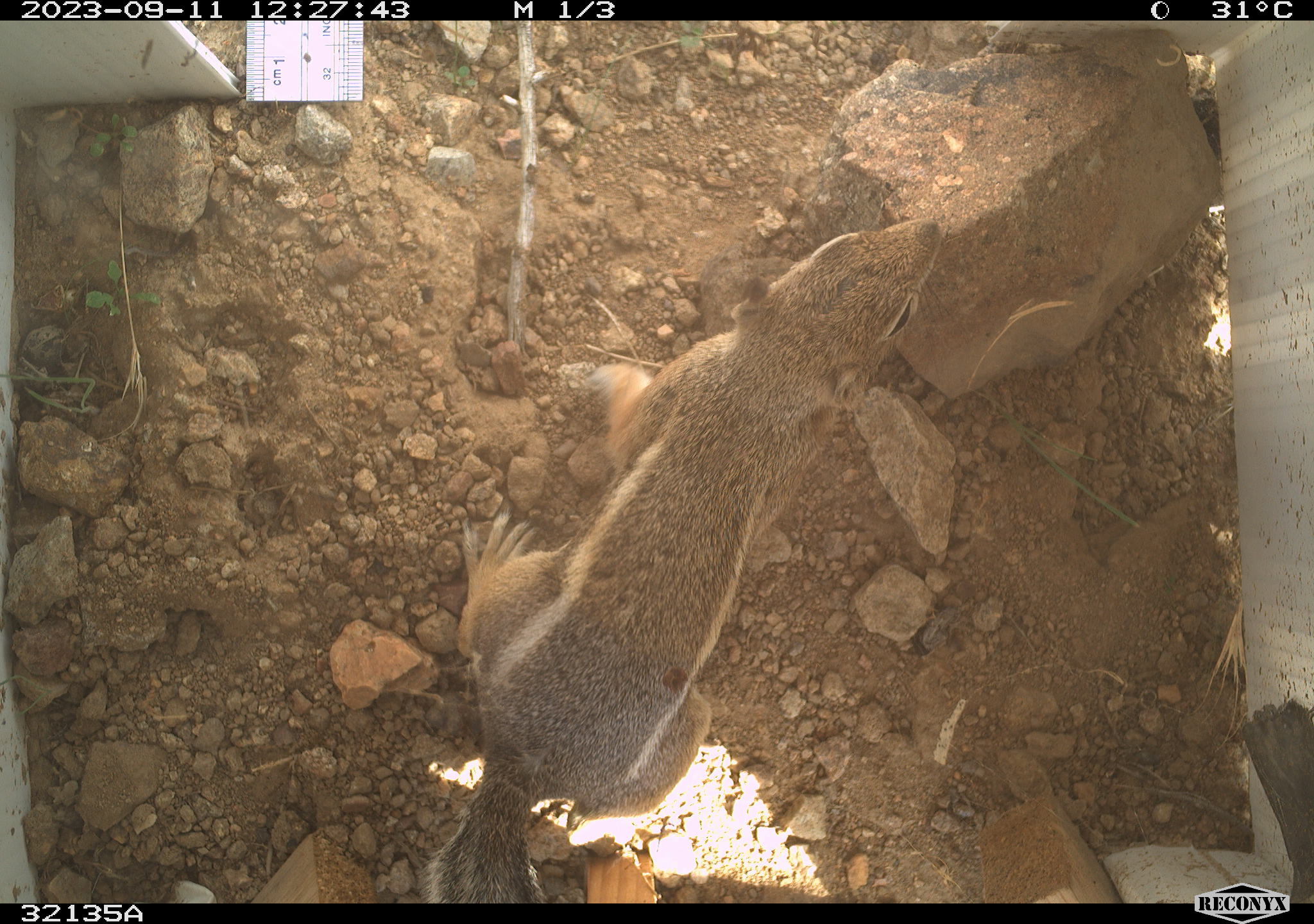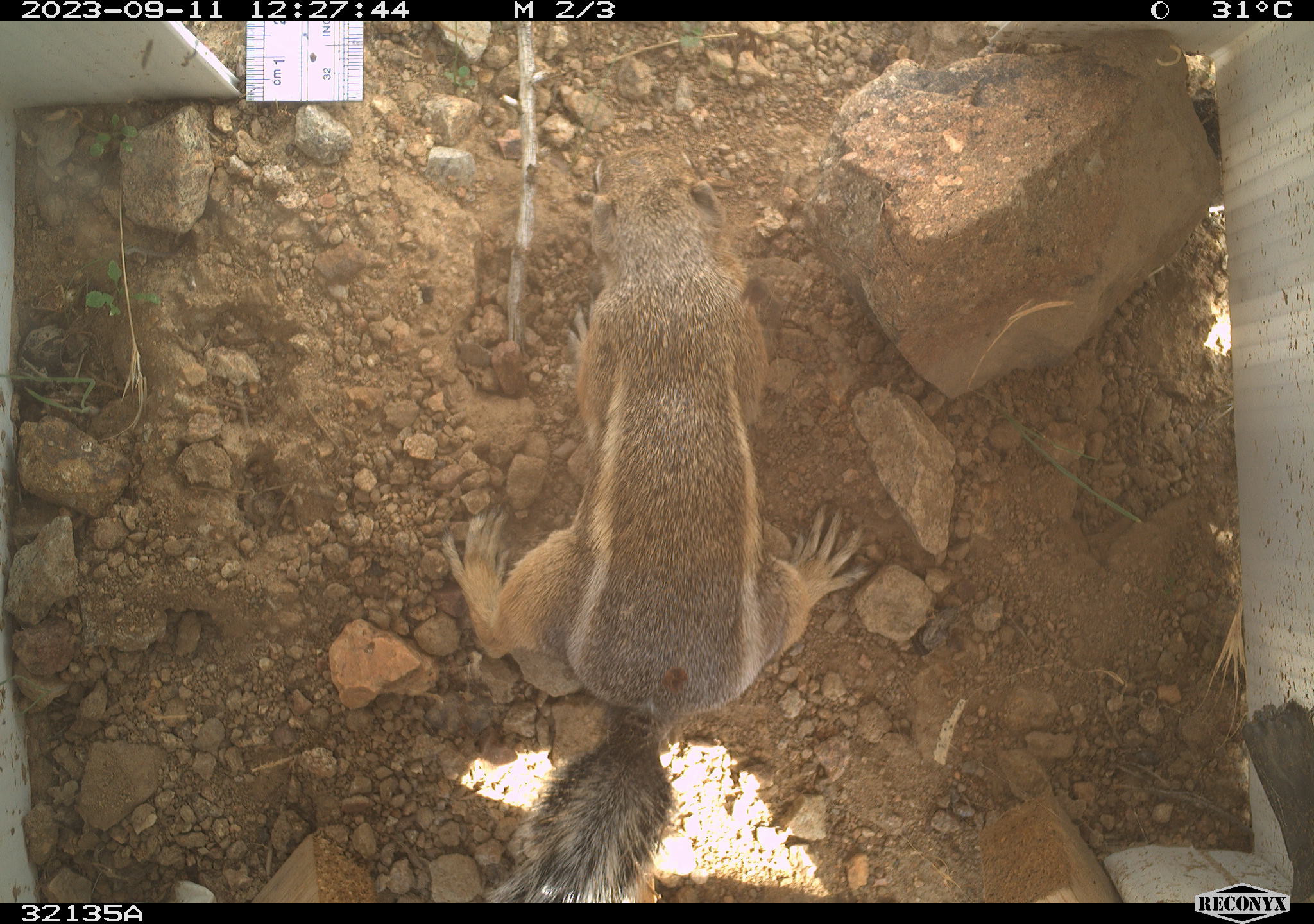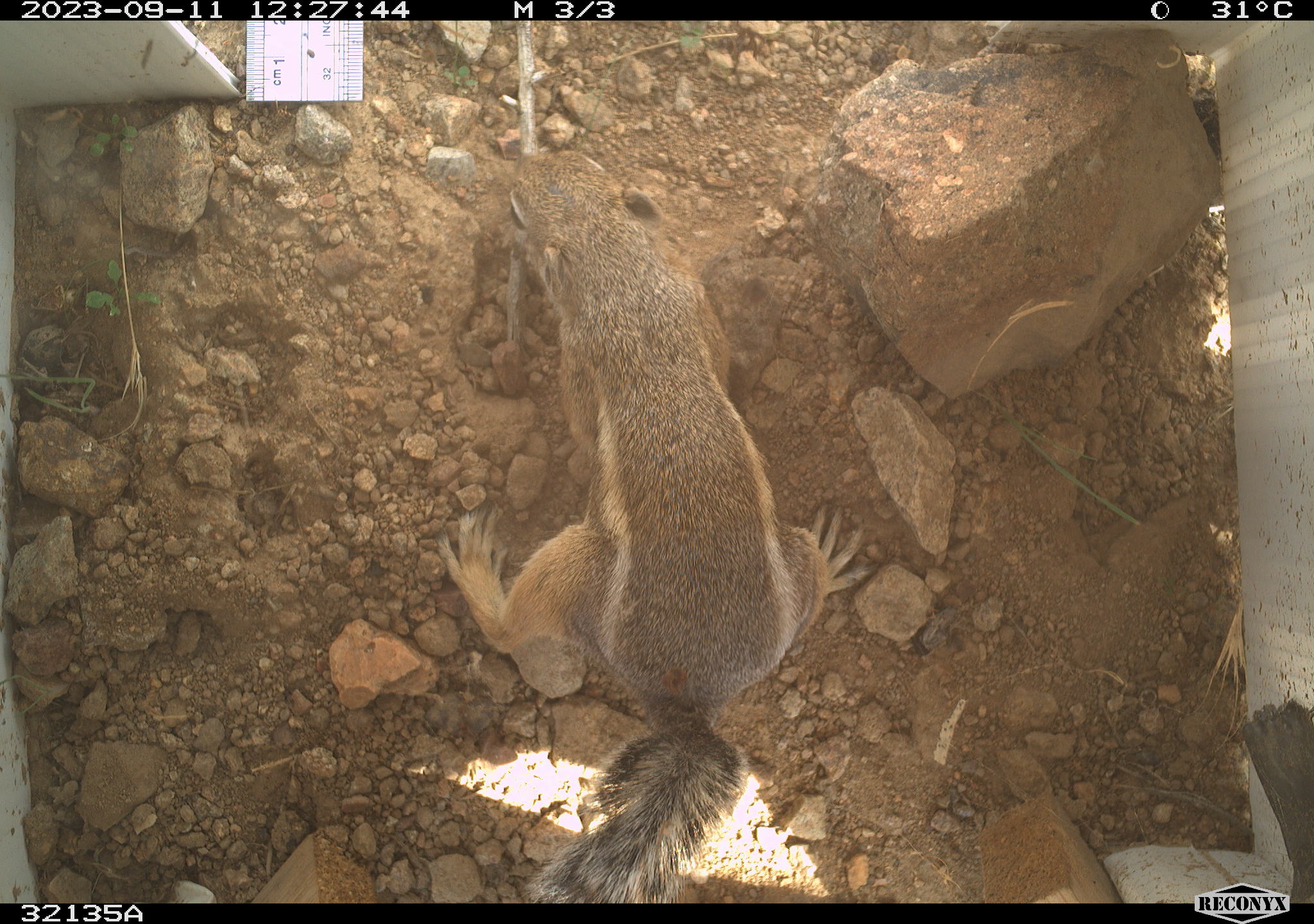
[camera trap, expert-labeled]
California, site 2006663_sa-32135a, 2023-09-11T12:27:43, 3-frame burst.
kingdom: Animalia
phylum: Chordata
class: Mammalia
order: Rodentia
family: Sciuridae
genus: Ammospermophilus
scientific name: Ammospermophilus leucurus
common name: white-tailed antelope squirrel